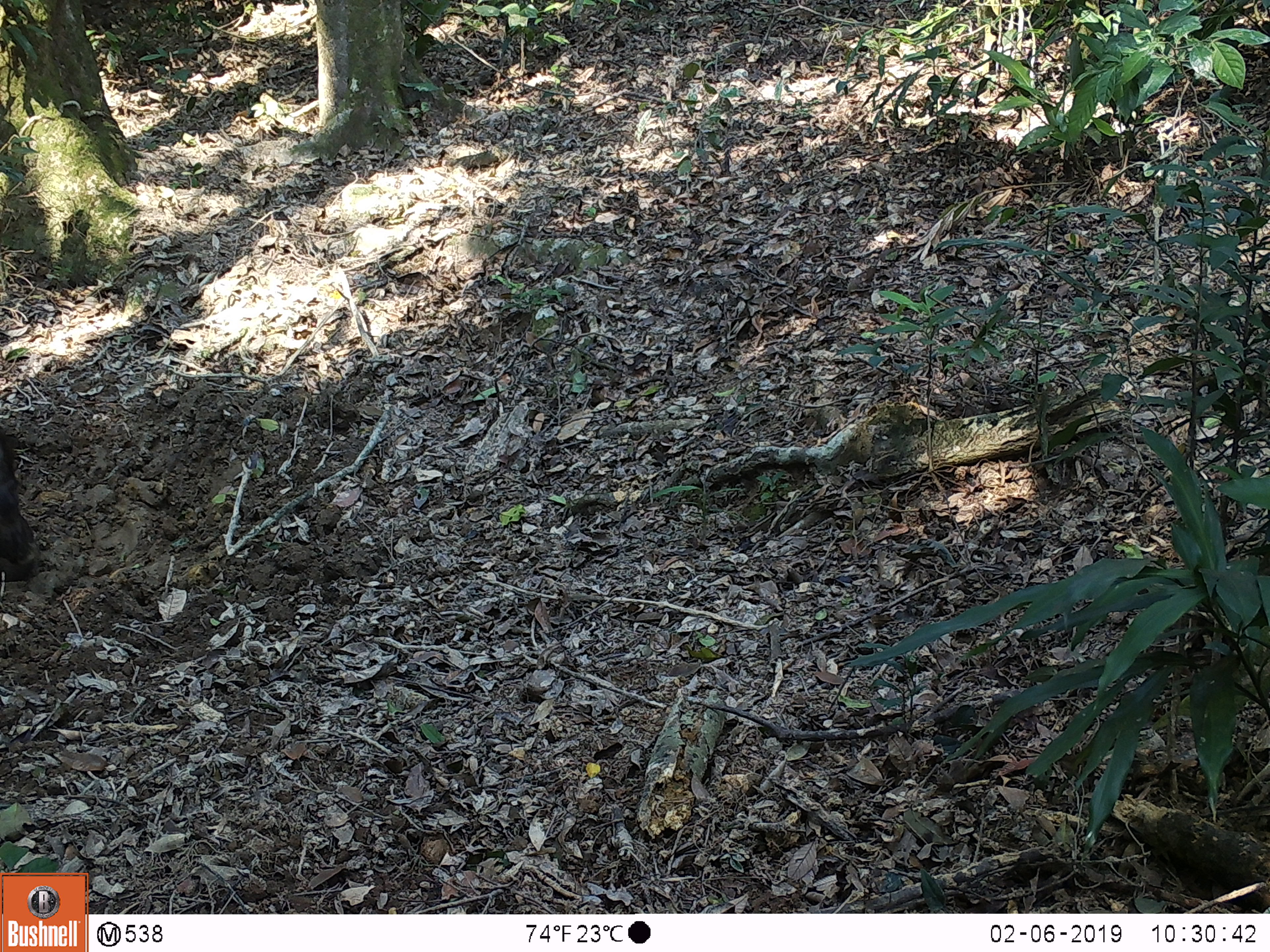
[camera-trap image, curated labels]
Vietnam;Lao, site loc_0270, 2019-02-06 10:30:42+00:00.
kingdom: Animalia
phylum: Chordata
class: Mammalia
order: Artiodactyla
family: Suidae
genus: Sus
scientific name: Sus scrofa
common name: eurasian wild pig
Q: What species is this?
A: Eurasian wild pig (Sus scrofa).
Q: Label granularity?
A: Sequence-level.